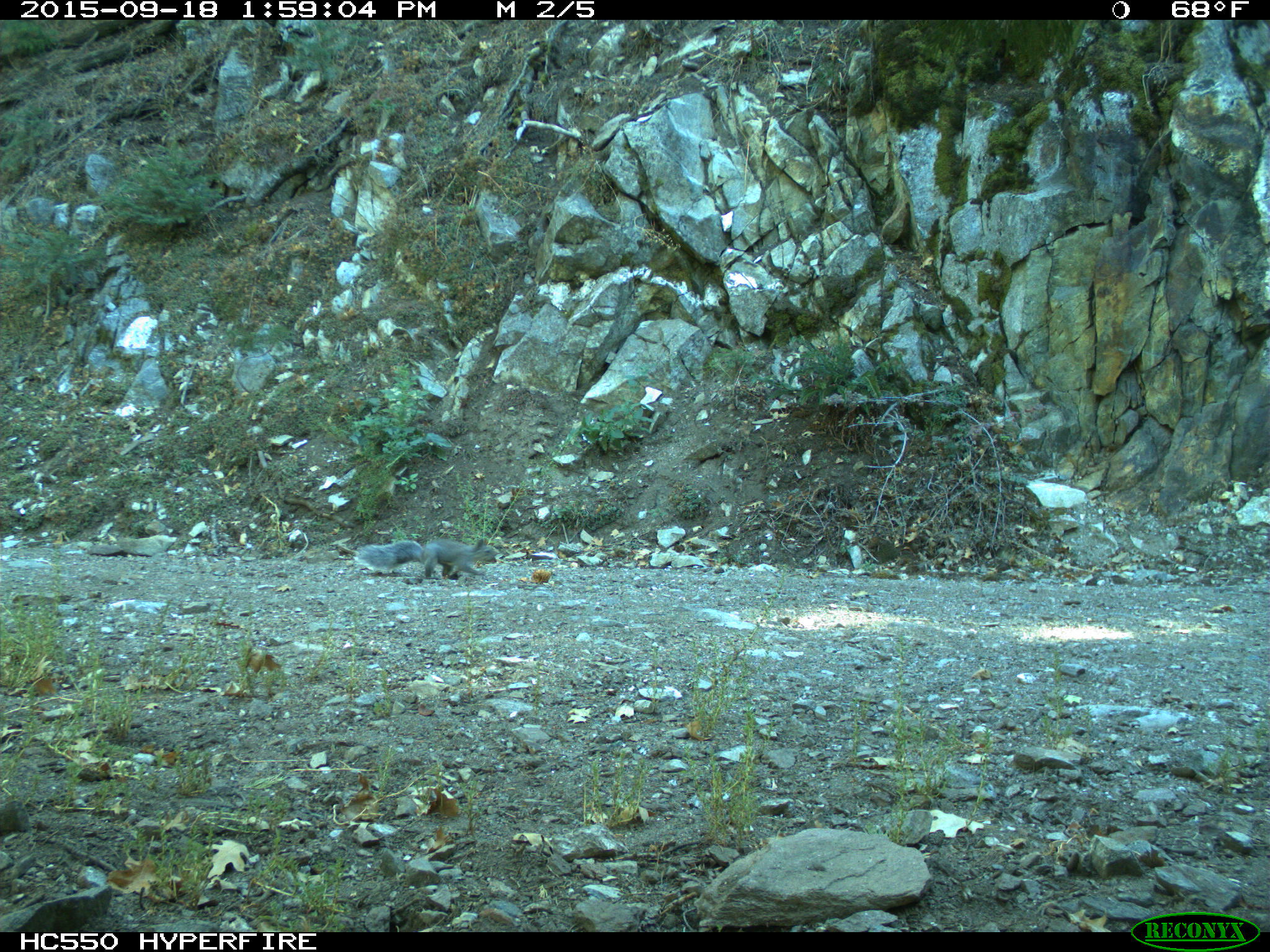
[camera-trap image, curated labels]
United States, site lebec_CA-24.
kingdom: Animalia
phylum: Chordata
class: Mammalia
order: Rodentia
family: Sciuridae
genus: Sciurus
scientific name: Sciurus carolinensis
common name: eastern gray squirrel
Sciurus carolinensis (eastern gray squirrel).